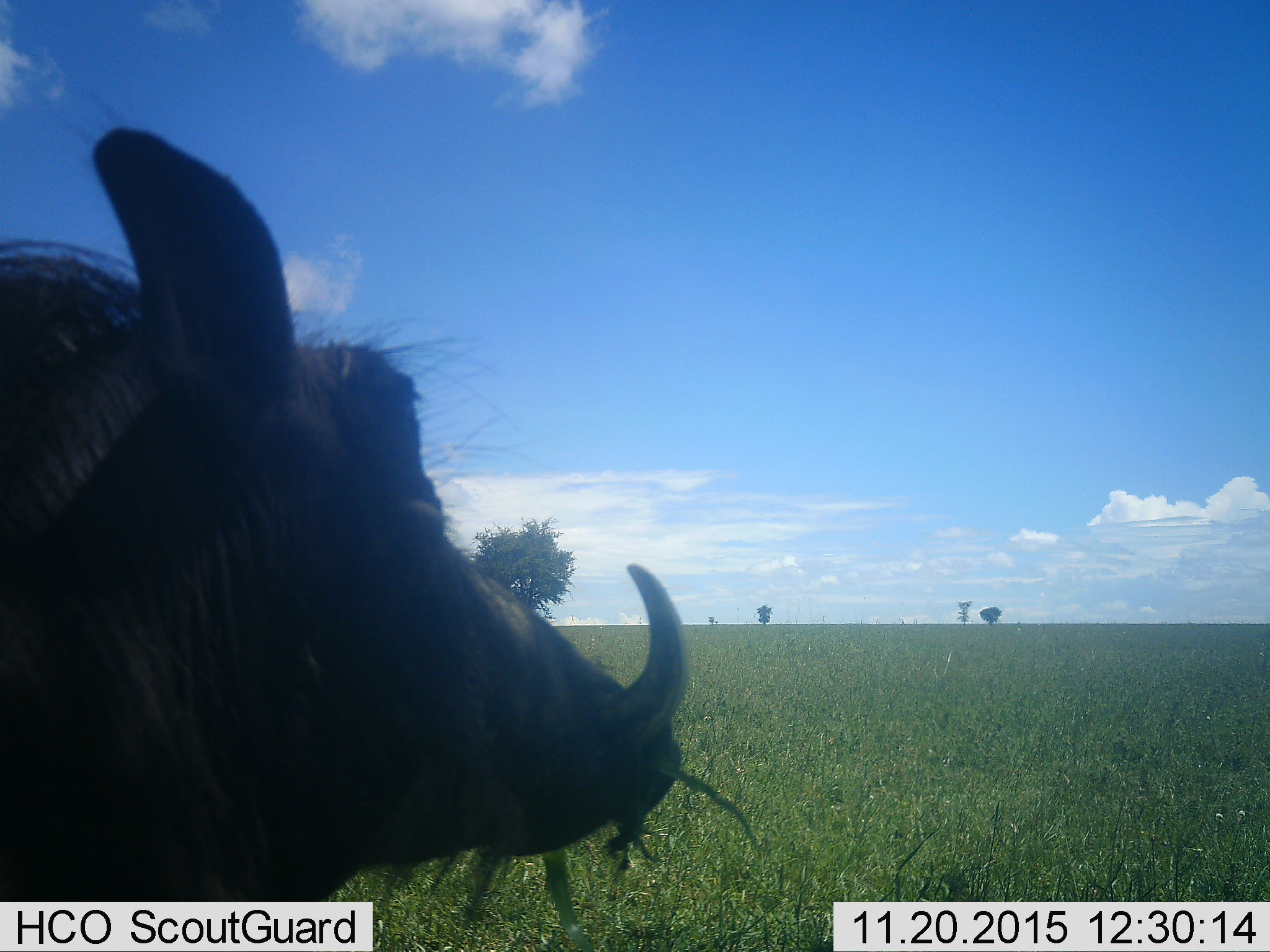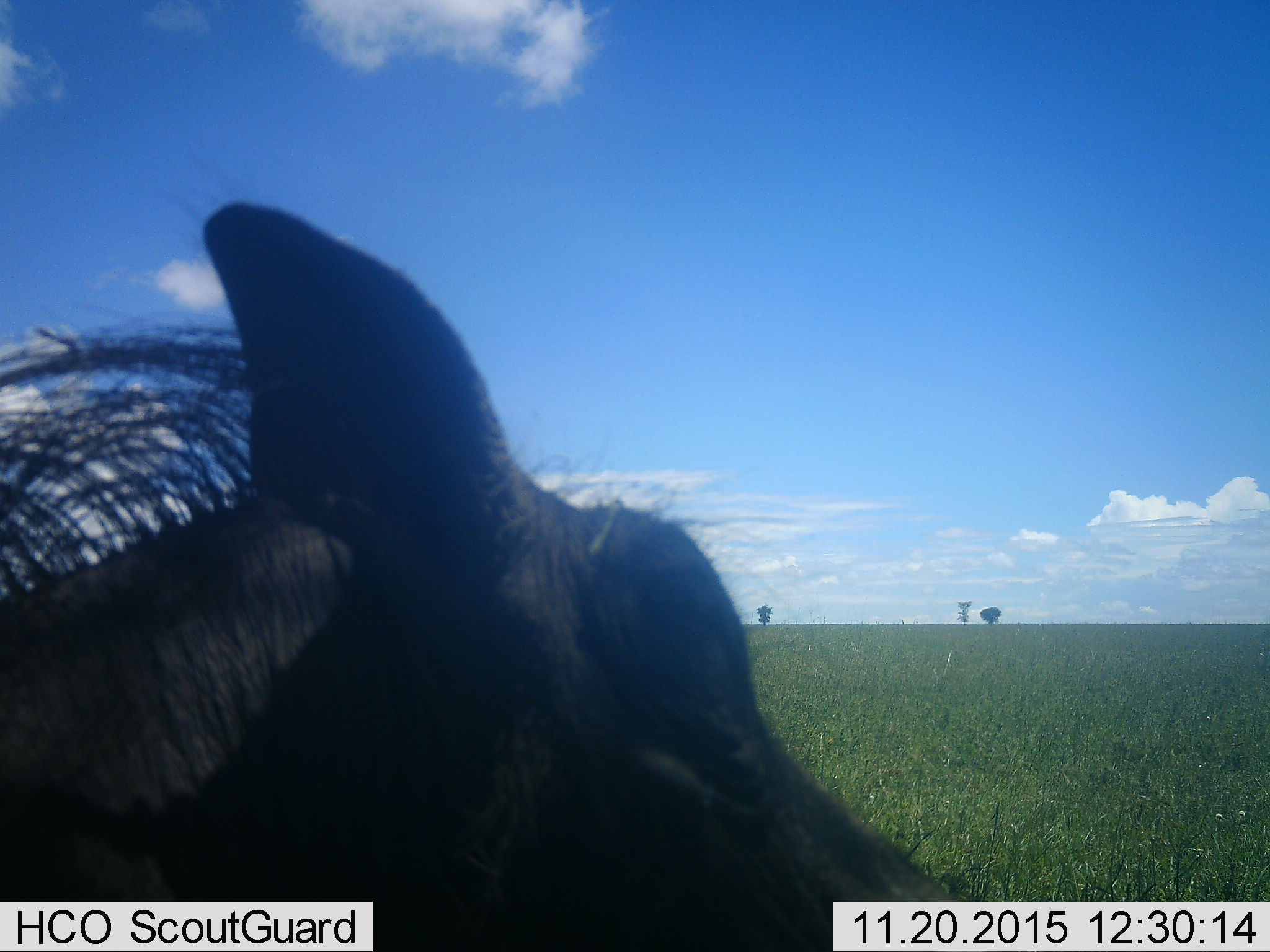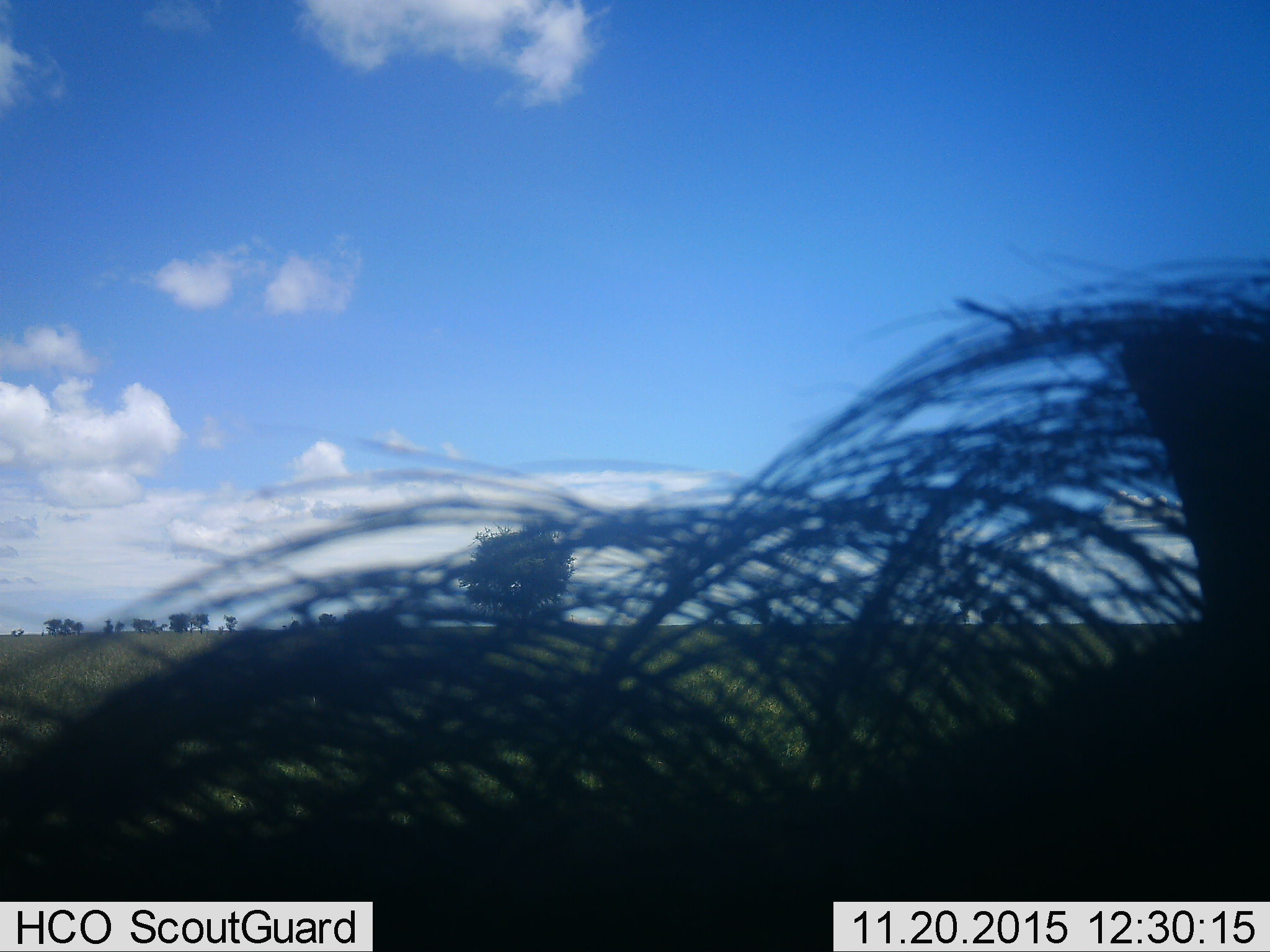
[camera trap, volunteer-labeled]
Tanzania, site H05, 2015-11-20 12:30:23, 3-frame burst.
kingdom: Animalia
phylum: Chordata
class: Mammalia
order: Artiodactyla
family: Suidae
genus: Phacochoerus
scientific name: Phacochoerus africanus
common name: warthog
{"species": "warthog (Phacochoerus africanus)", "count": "1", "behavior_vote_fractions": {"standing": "30%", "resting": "0%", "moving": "60%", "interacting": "0%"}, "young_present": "0%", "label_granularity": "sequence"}